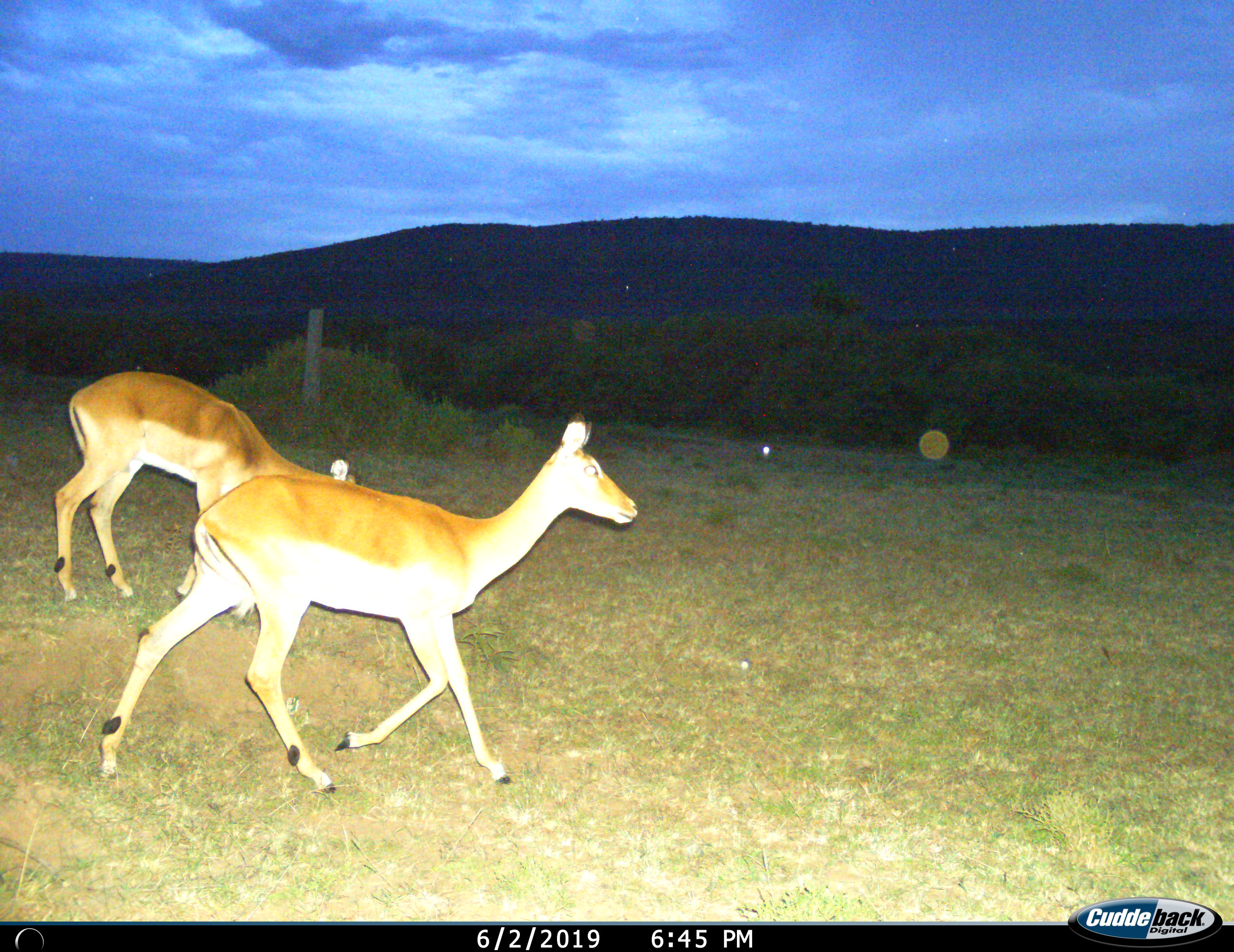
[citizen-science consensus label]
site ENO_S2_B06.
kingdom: Animalia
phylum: Chordata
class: Mammalia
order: Artiodactyla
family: Bovidae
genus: Aepyceros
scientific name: Aepyceros melampus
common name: impala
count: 2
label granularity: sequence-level